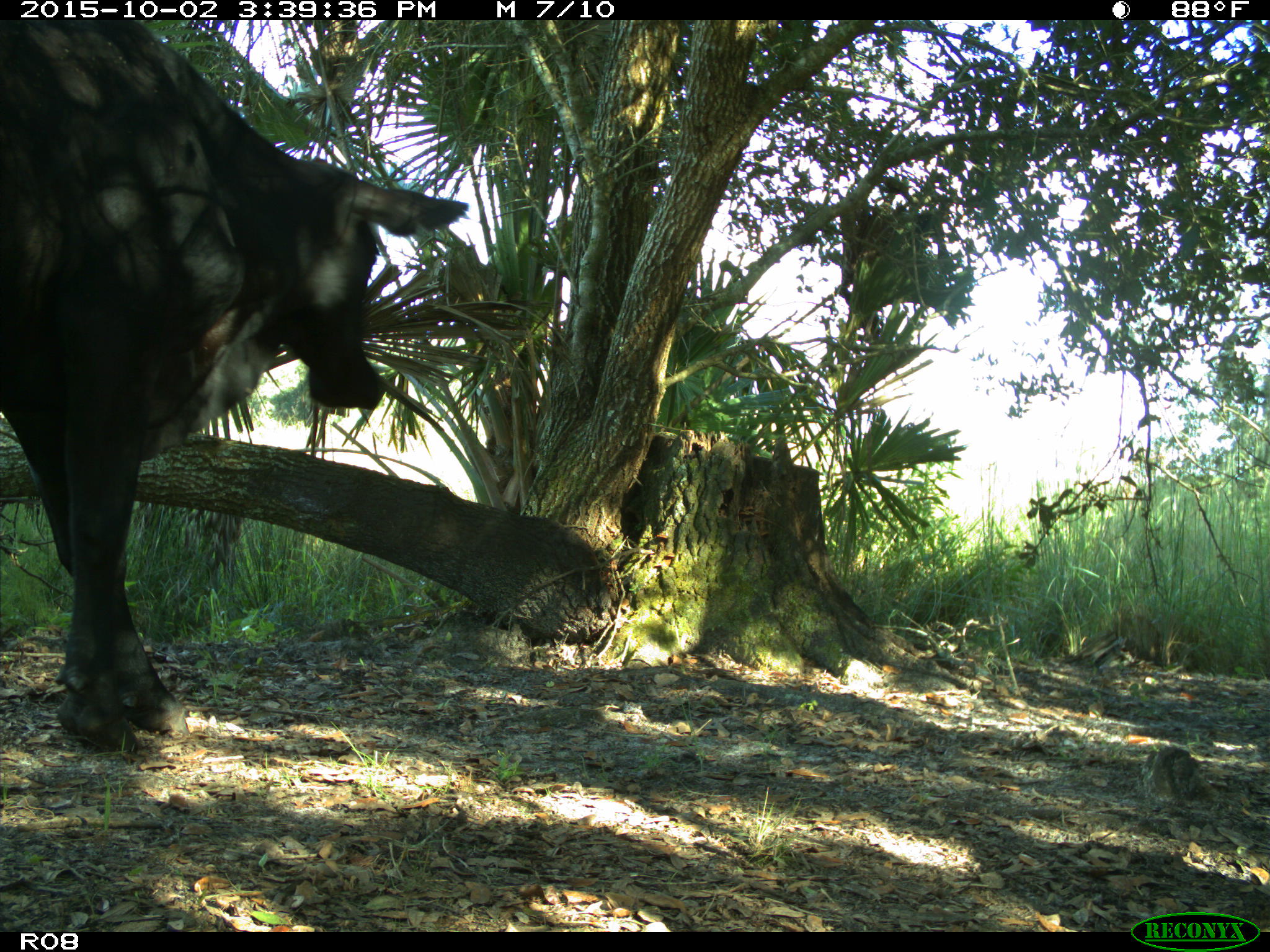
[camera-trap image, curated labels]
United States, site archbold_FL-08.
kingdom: Animalia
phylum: Chordata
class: Mammalia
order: Artiodactyla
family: Bovidae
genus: Bos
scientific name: Bos taurus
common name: domestic cow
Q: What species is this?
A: Bos taurus (domestic cow).